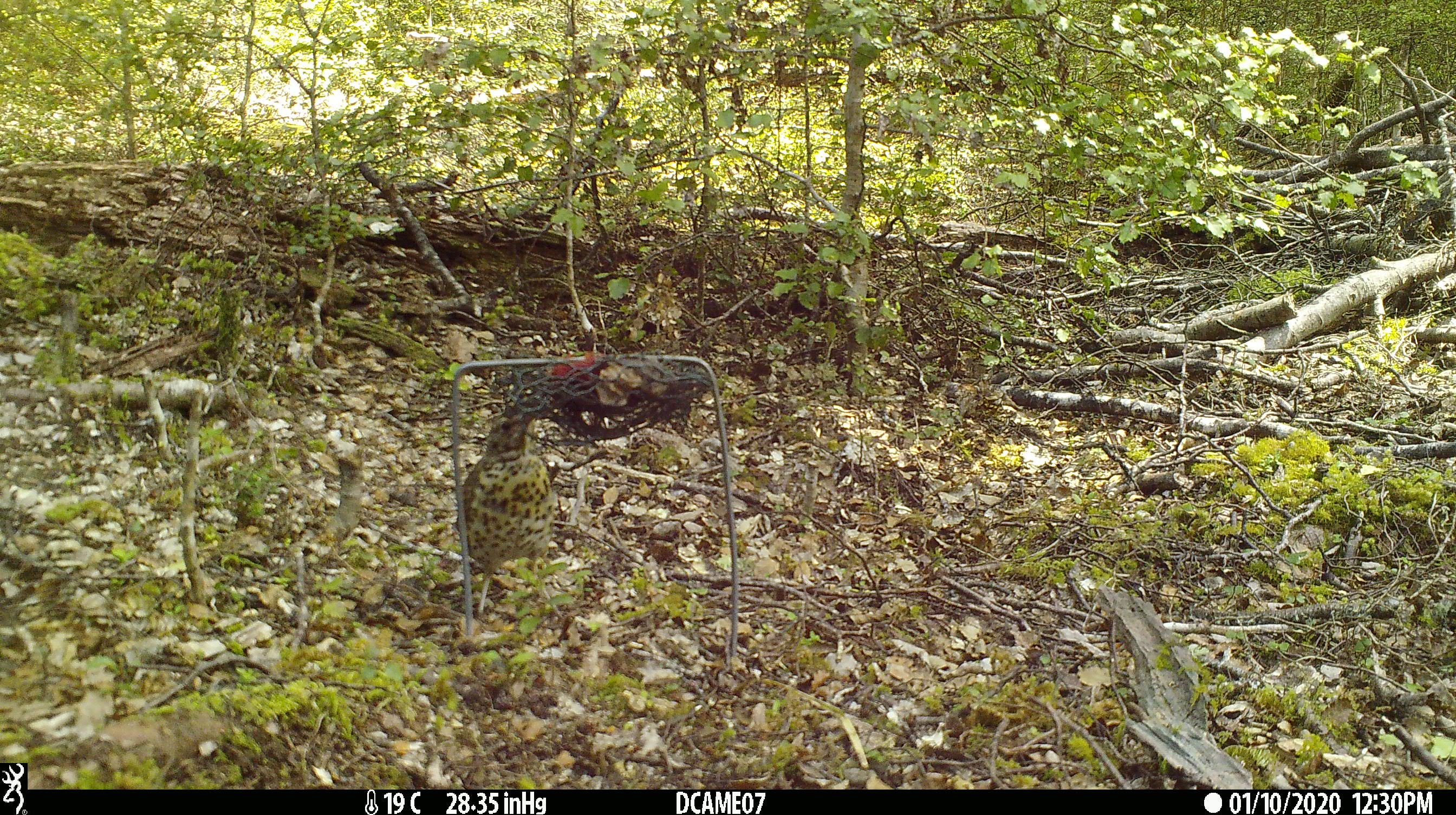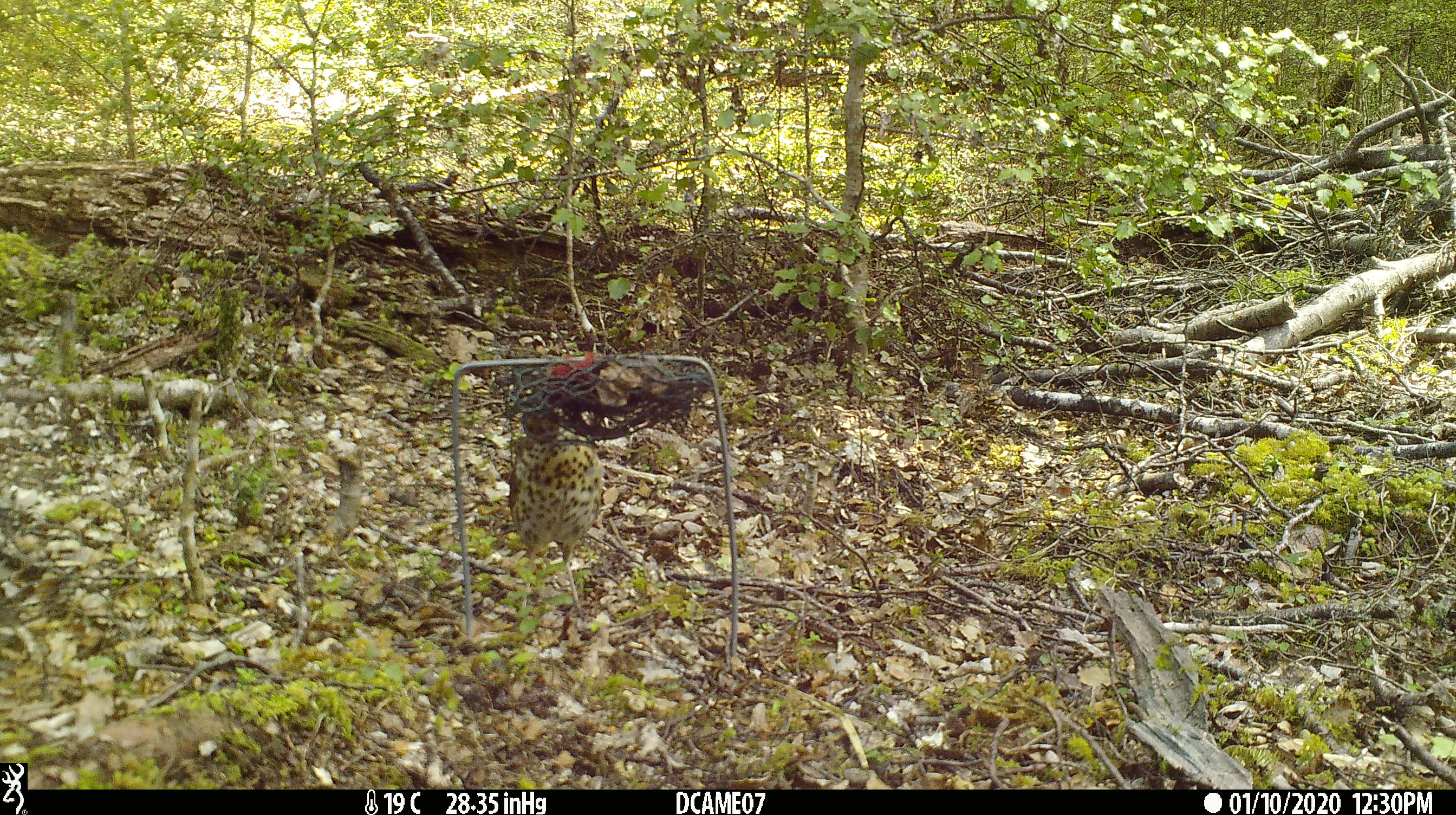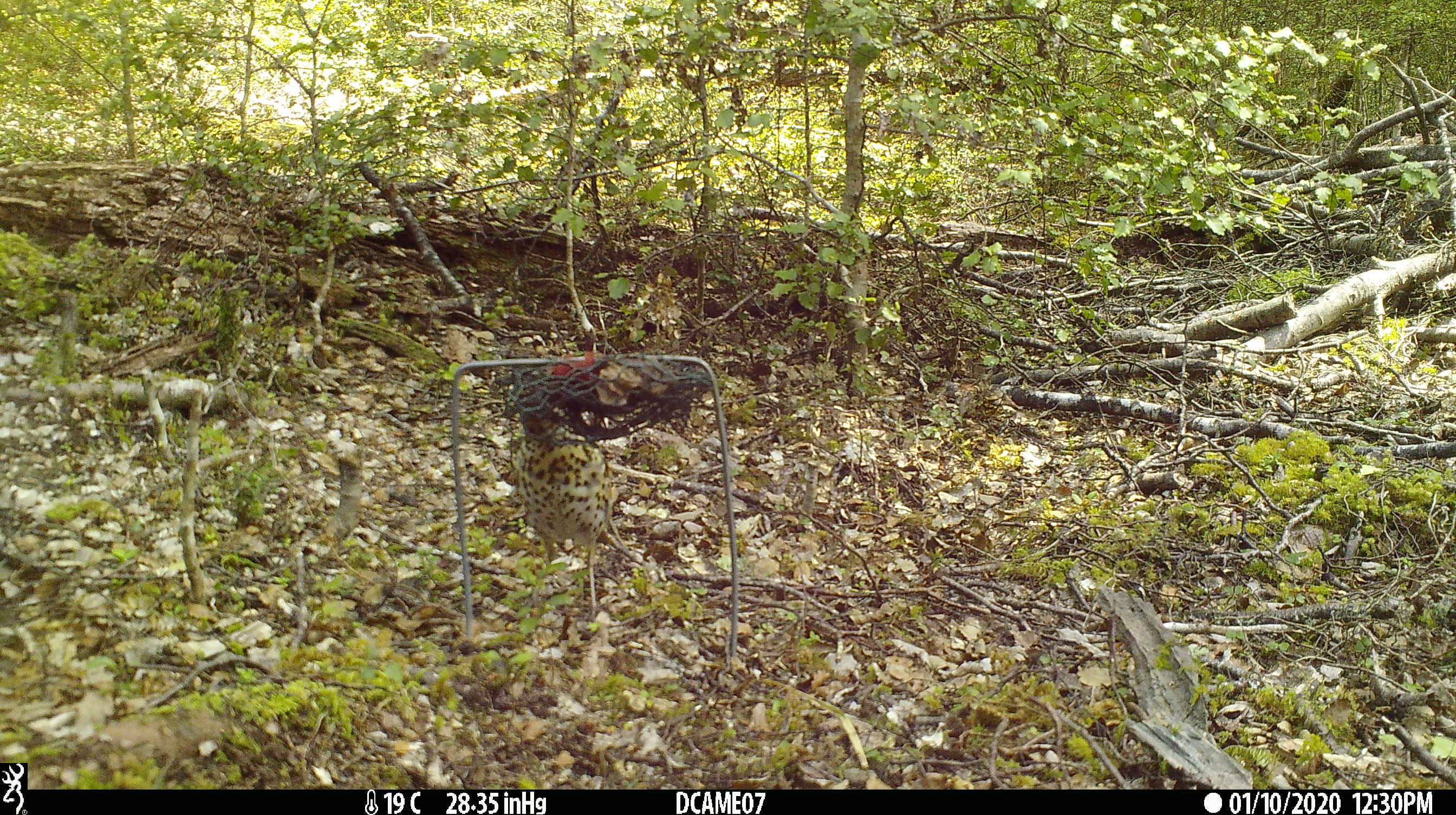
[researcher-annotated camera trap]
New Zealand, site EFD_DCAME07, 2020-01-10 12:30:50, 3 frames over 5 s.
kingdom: Animalia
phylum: Chordata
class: Aves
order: Passeriformes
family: Turdidae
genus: Turdus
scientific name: Turdus philomelos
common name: song thrush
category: thrush